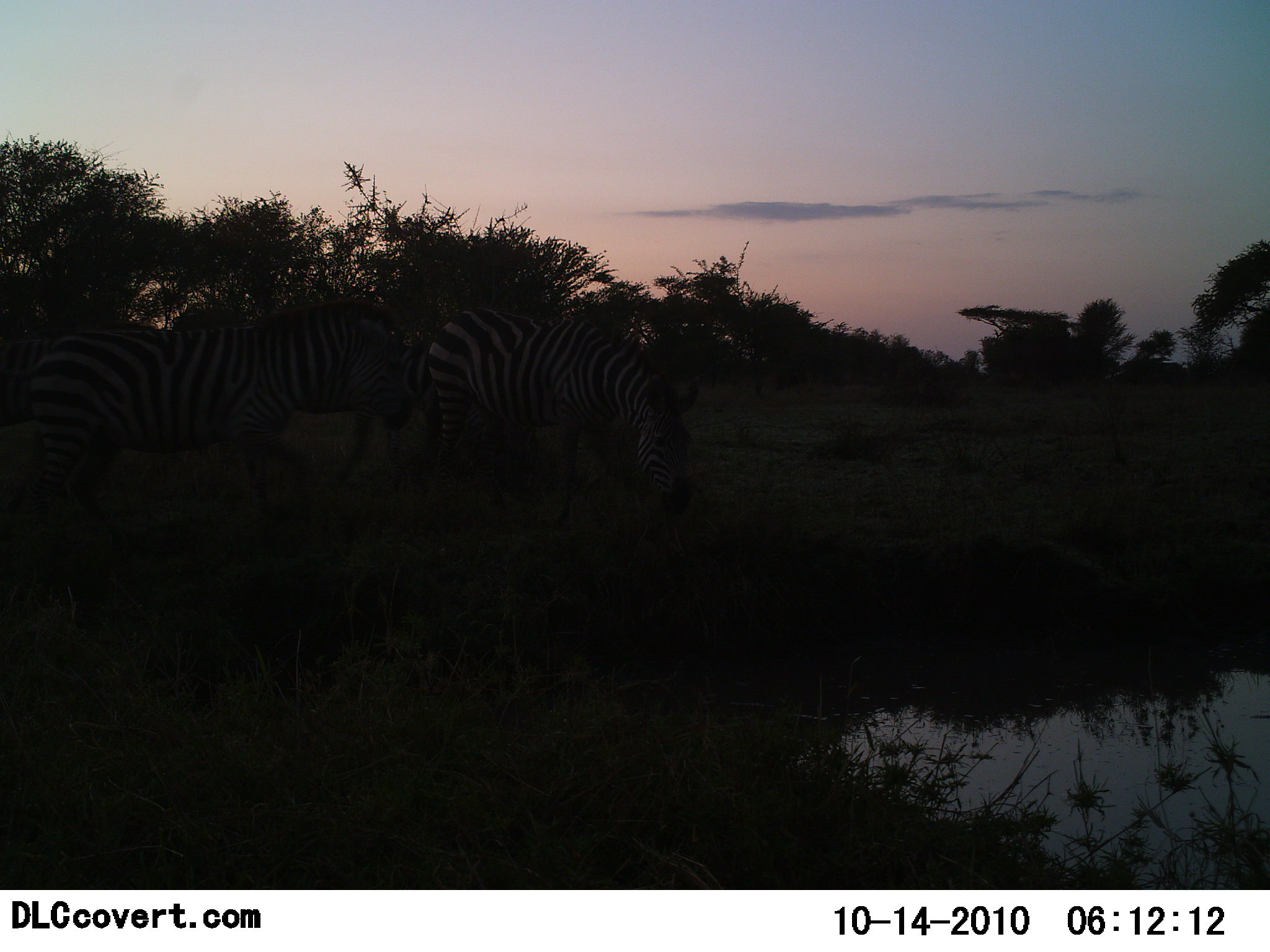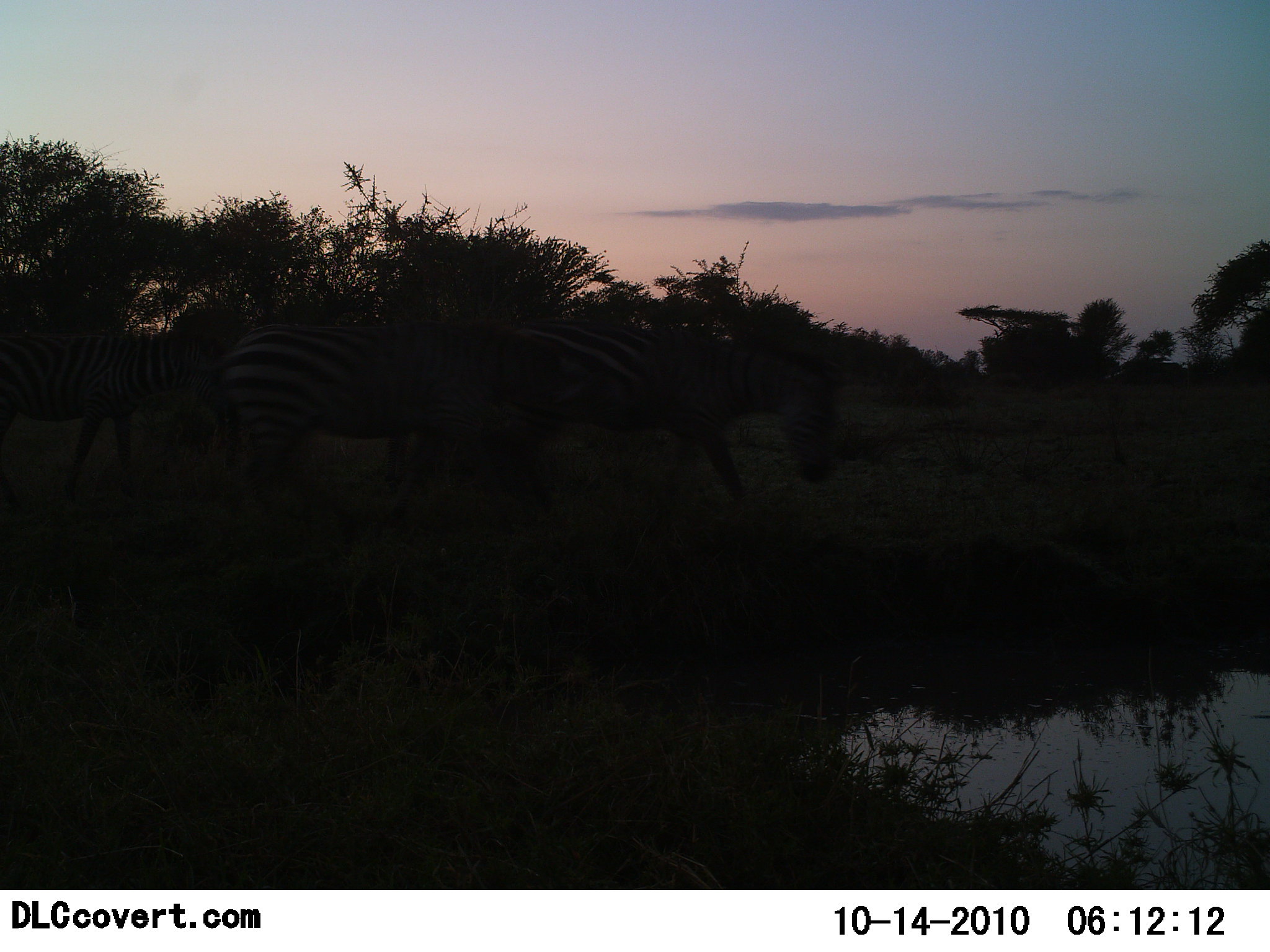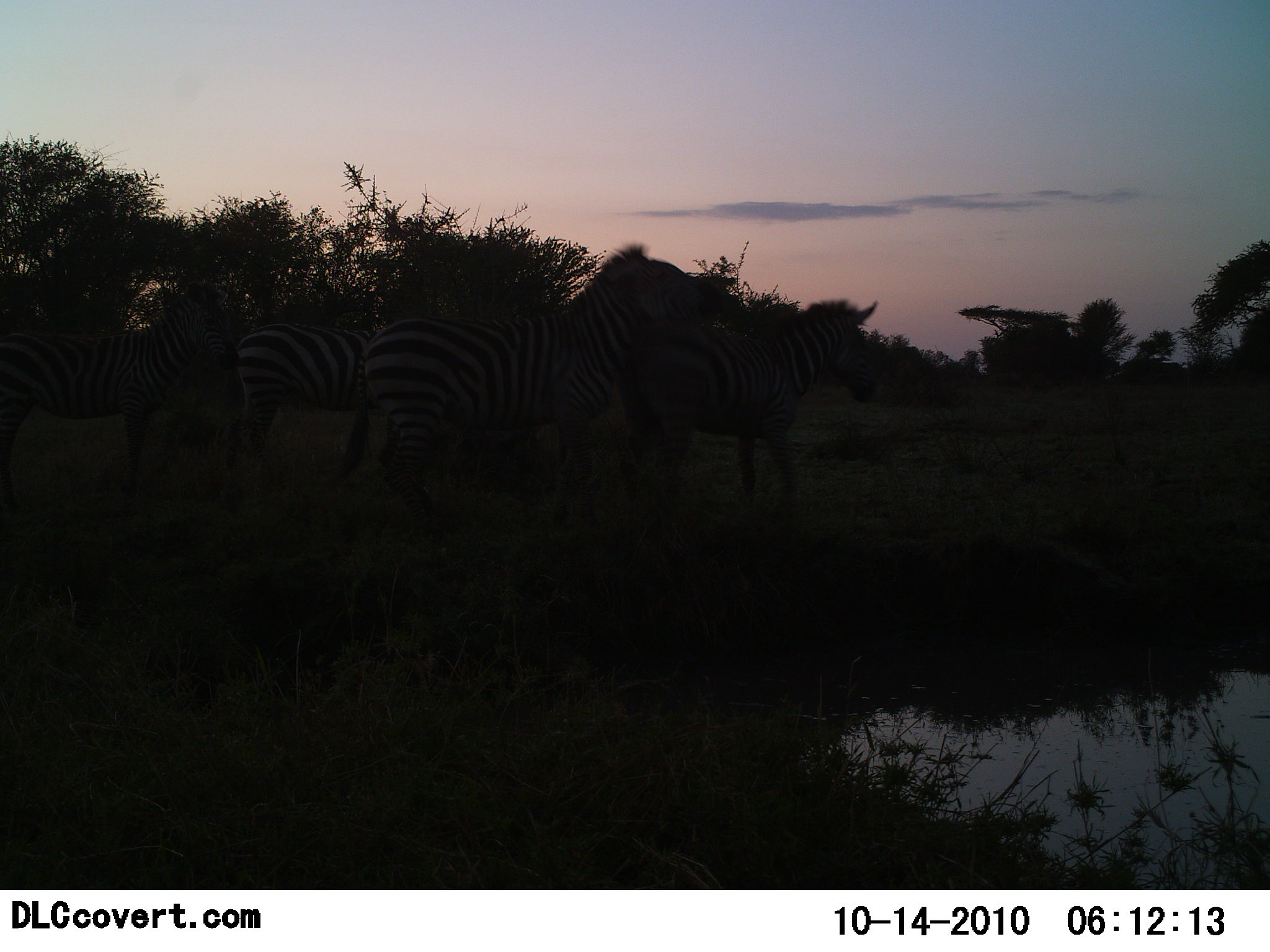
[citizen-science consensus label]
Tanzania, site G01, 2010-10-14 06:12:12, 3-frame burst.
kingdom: Animalia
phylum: Chordata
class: Mammalia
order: Perissodactyla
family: Equidae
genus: Equus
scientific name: Equus quagga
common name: plains zebra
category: zebra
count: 4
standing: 12%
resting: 0%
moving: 94%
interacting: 0%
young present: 0%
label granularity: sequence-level